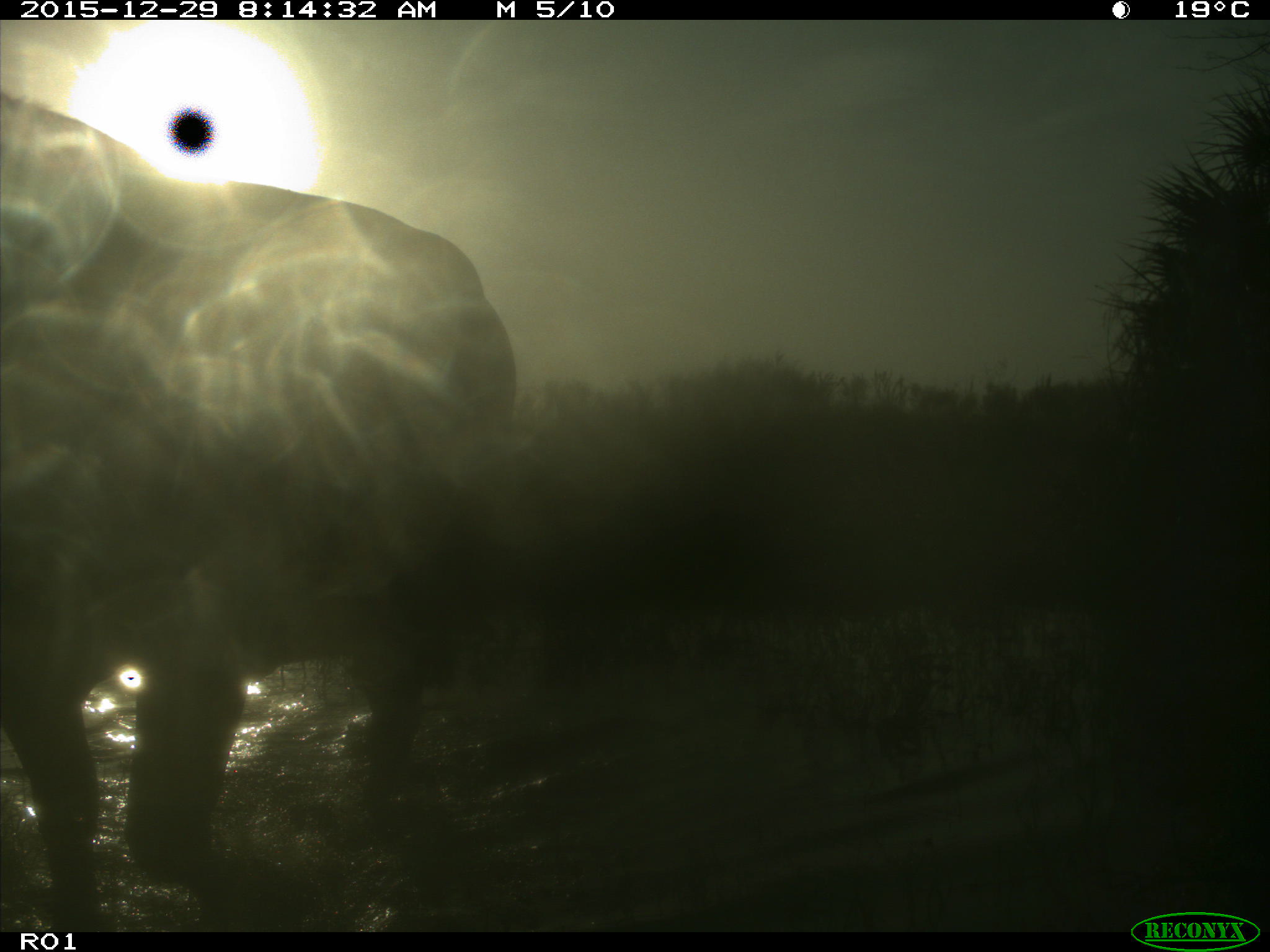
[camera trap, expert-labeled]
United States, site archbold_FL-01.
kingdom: Animalia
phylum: Chordata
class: Mammalia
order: Artiodactyla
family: Bovidae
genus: Bos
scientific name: Bos taurus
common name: domestic cow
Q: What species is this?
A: Bos taurus (domestic cow).